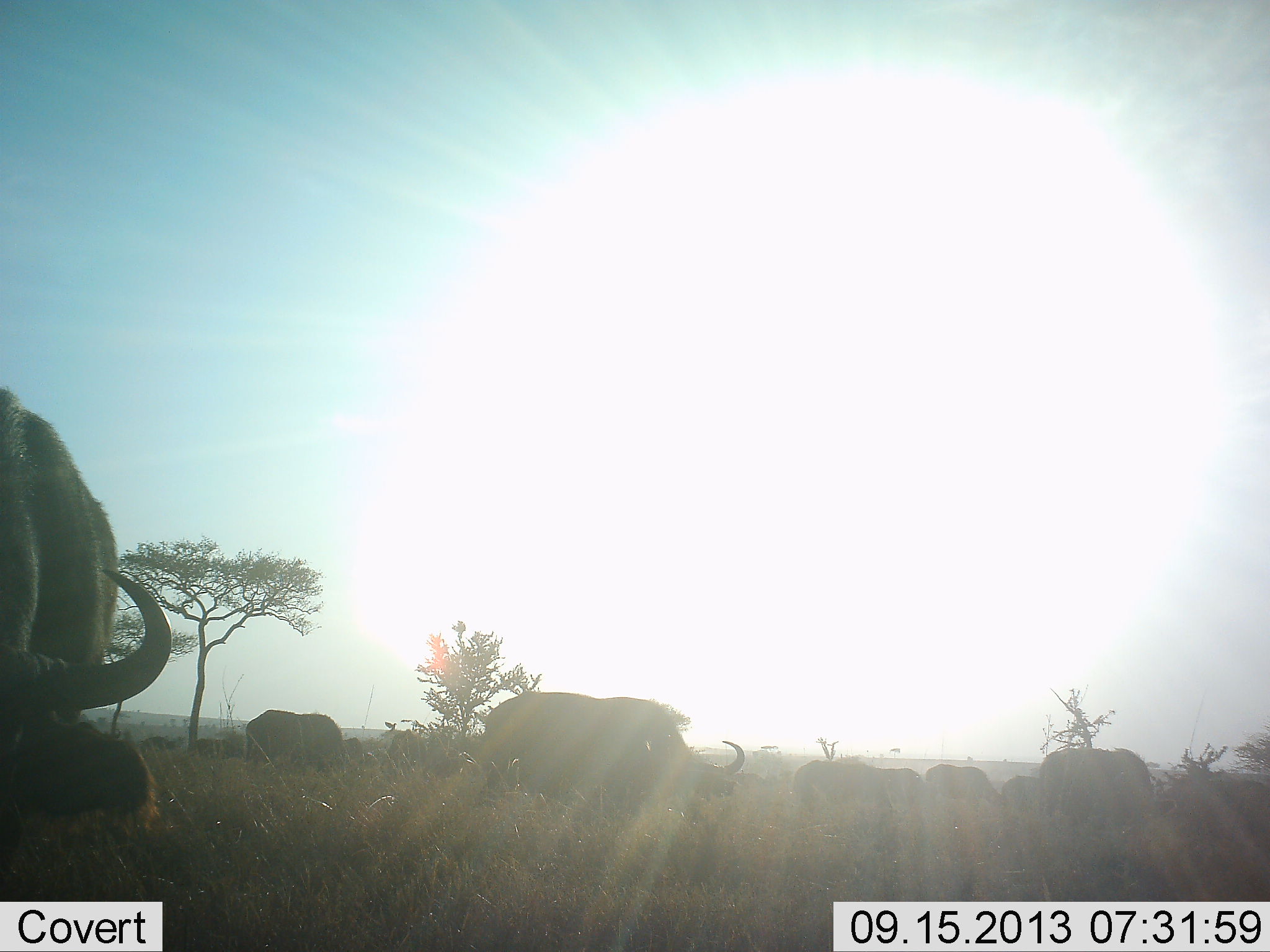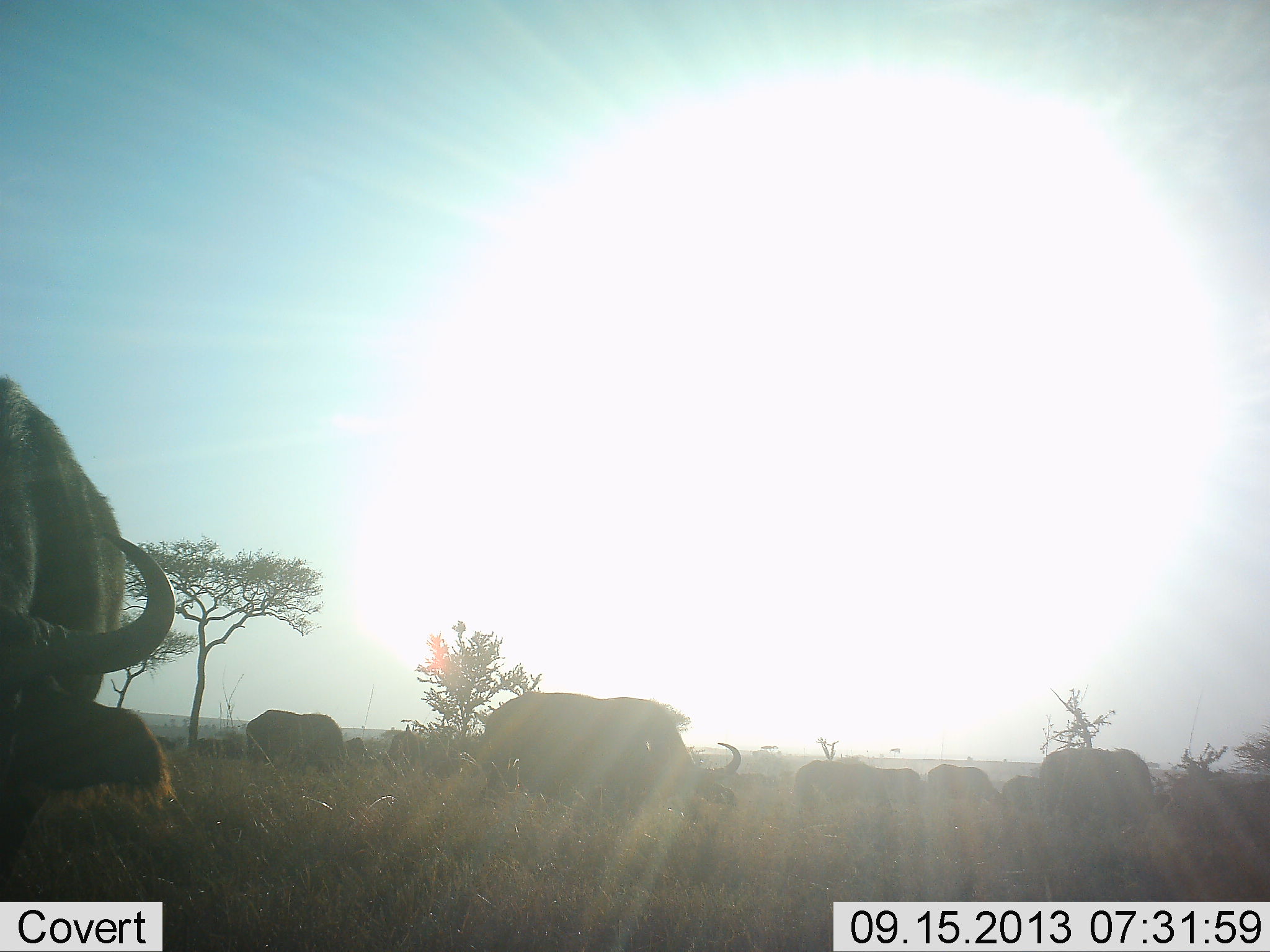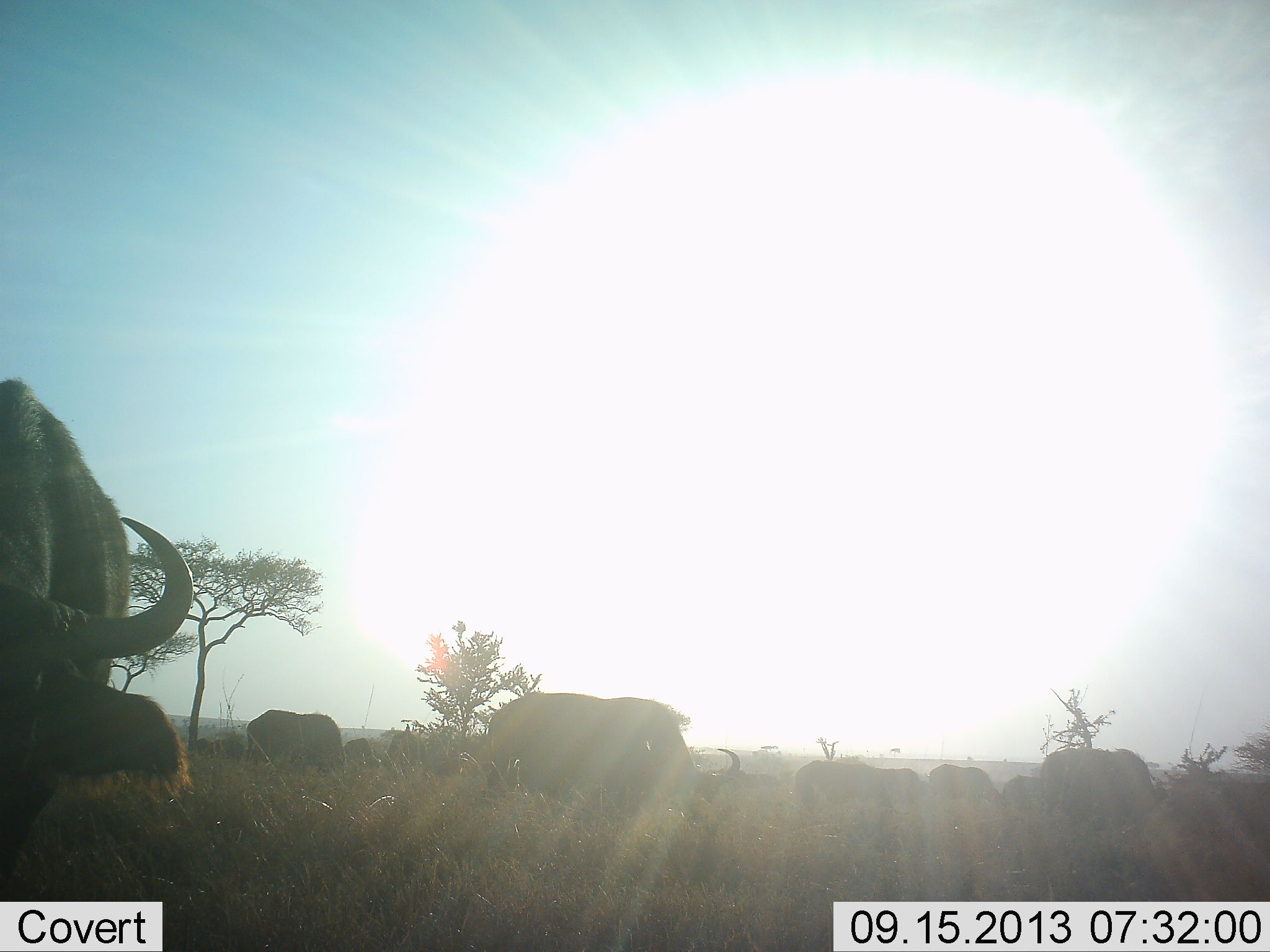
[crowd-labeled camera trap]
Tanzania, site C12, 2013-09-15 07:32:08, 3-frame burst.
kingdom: Animalia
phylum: Chordata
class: Mammalia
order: Artiodactyla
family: Bovidae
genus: Syncerus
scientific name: Syncerus caffer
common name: cape buffalo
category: buffalo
Buffalo (cape buffalo) (Syncerus caffer), count 11-50. Behavior (volunteer vote fractions): standing 40%, resting 12%, moving 20%, interacting 8%. Young present (vote fraction): 4%. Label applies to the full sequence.